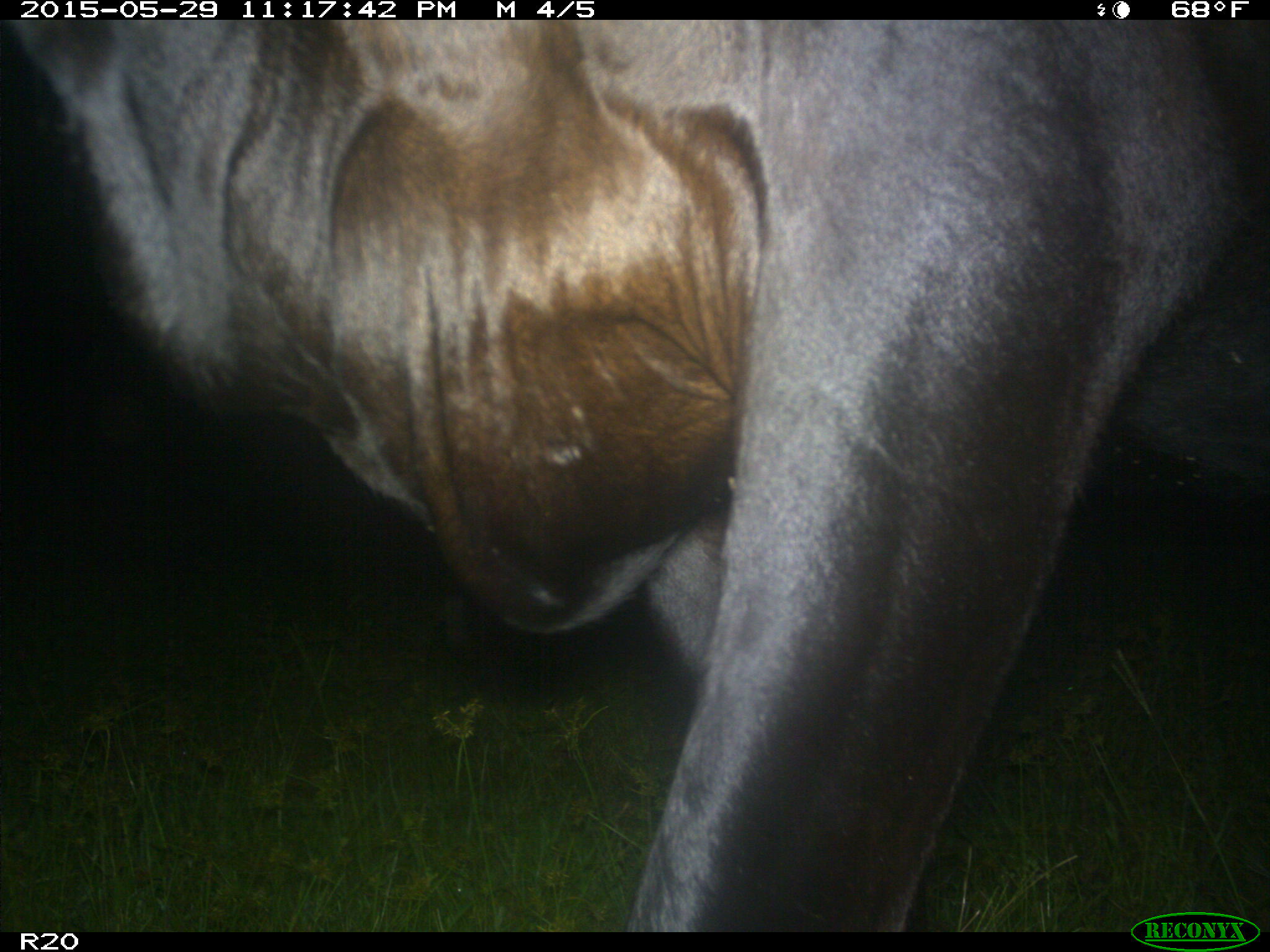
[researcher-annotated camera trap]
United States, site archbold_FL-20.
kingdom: Animalia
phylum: Chordata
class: Mammalia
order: Artiodactyla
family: Bovidae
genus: Bos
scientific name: Bos taurus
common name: domestic cow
Bos taurus (domestic cow).